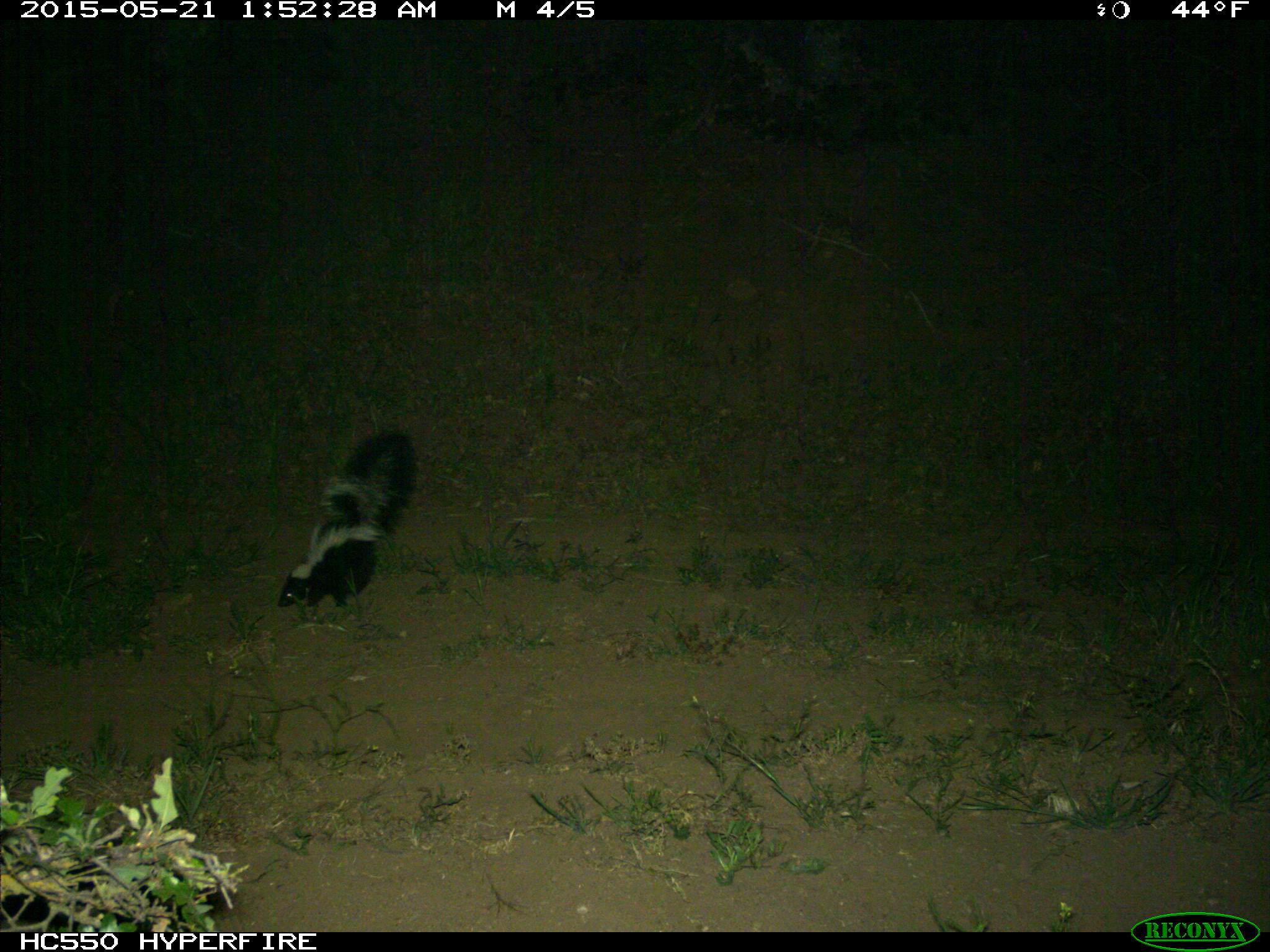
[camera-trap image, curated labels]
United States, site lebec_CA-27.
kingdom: Animalia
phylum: Chordata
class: Mammalia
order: Carnivora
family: Mephitidae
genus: Mephitis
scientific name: Mephitis mephitis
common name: striped skunk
Mephitis mephitis (striped skunk).